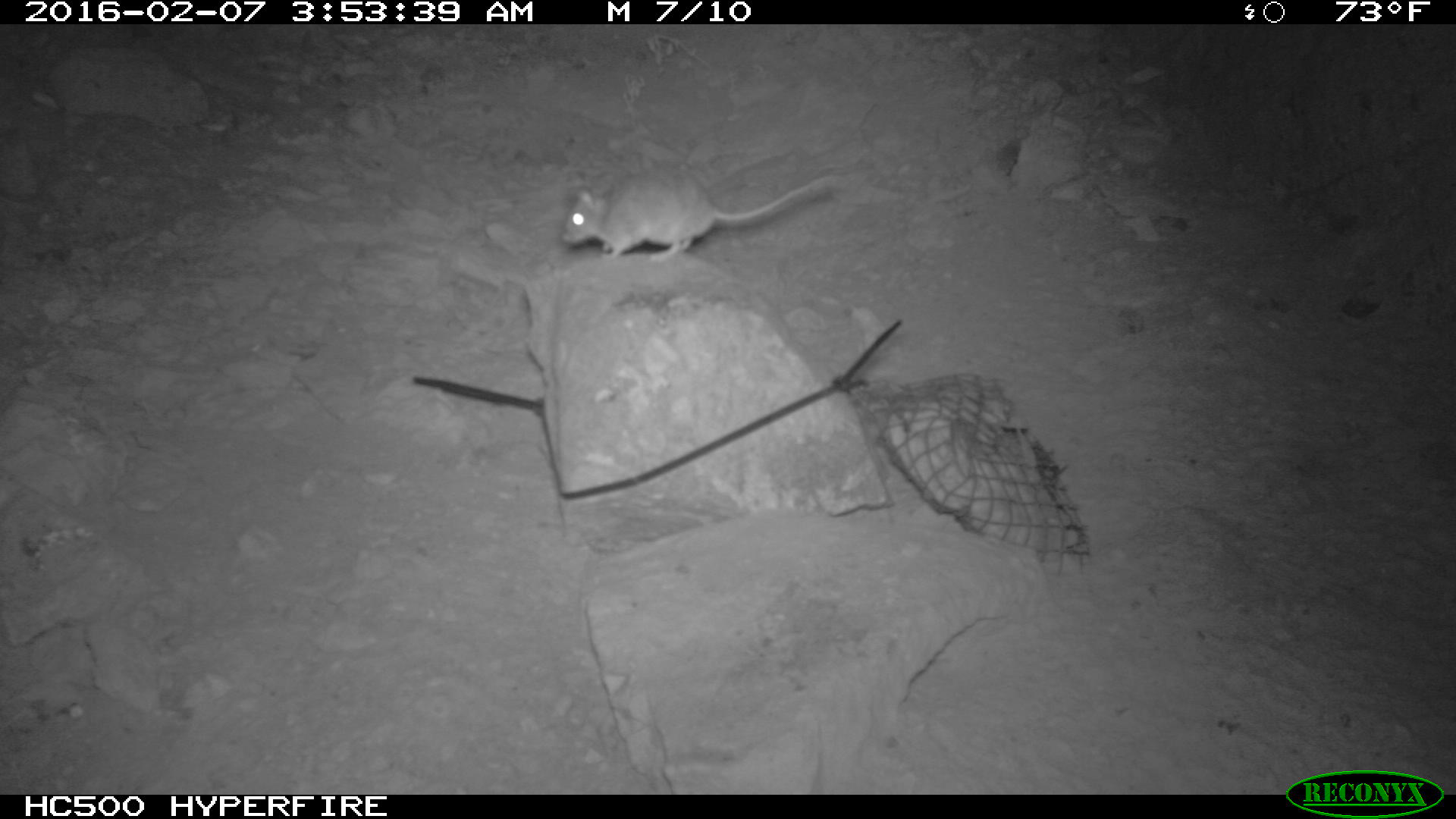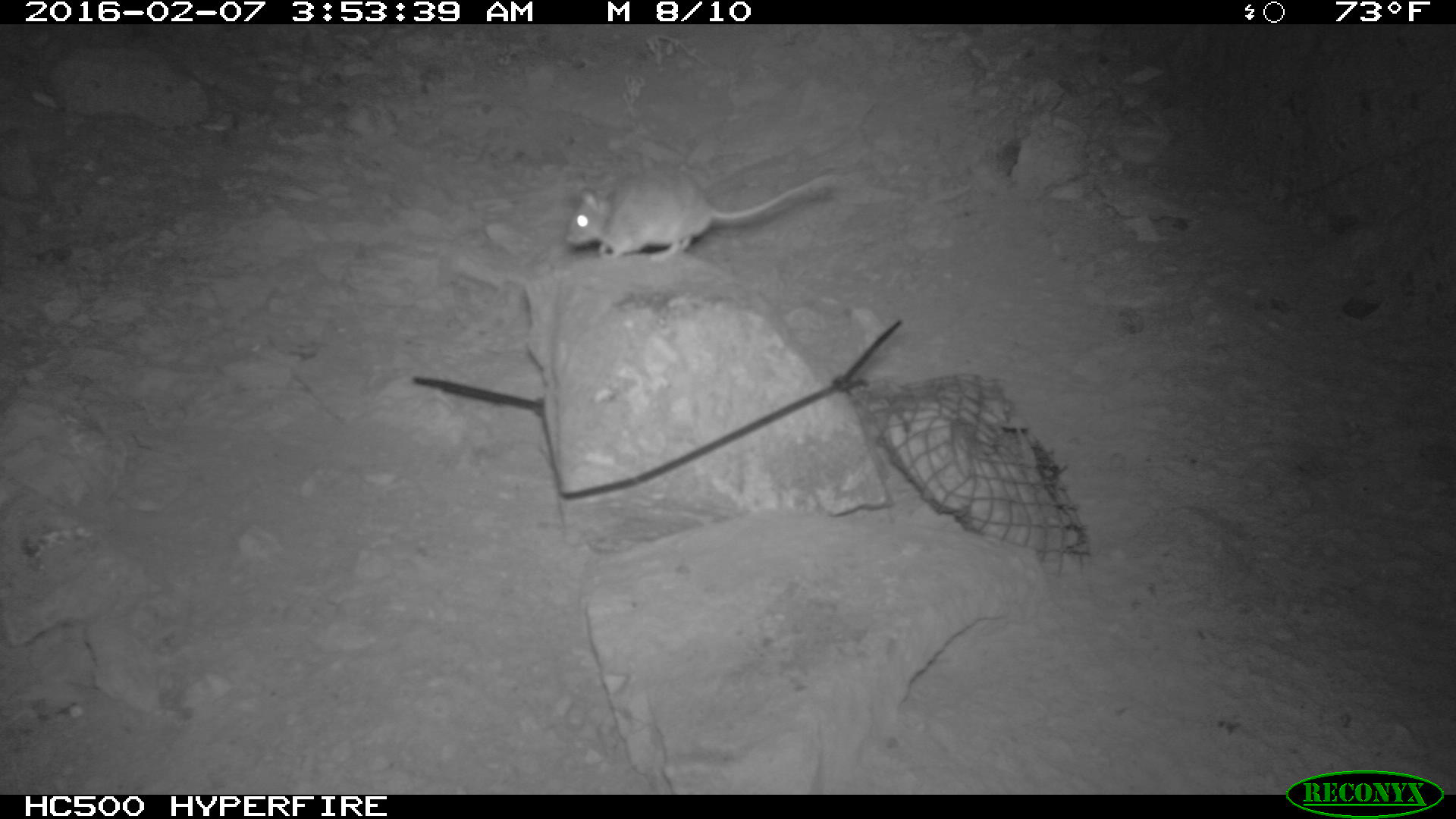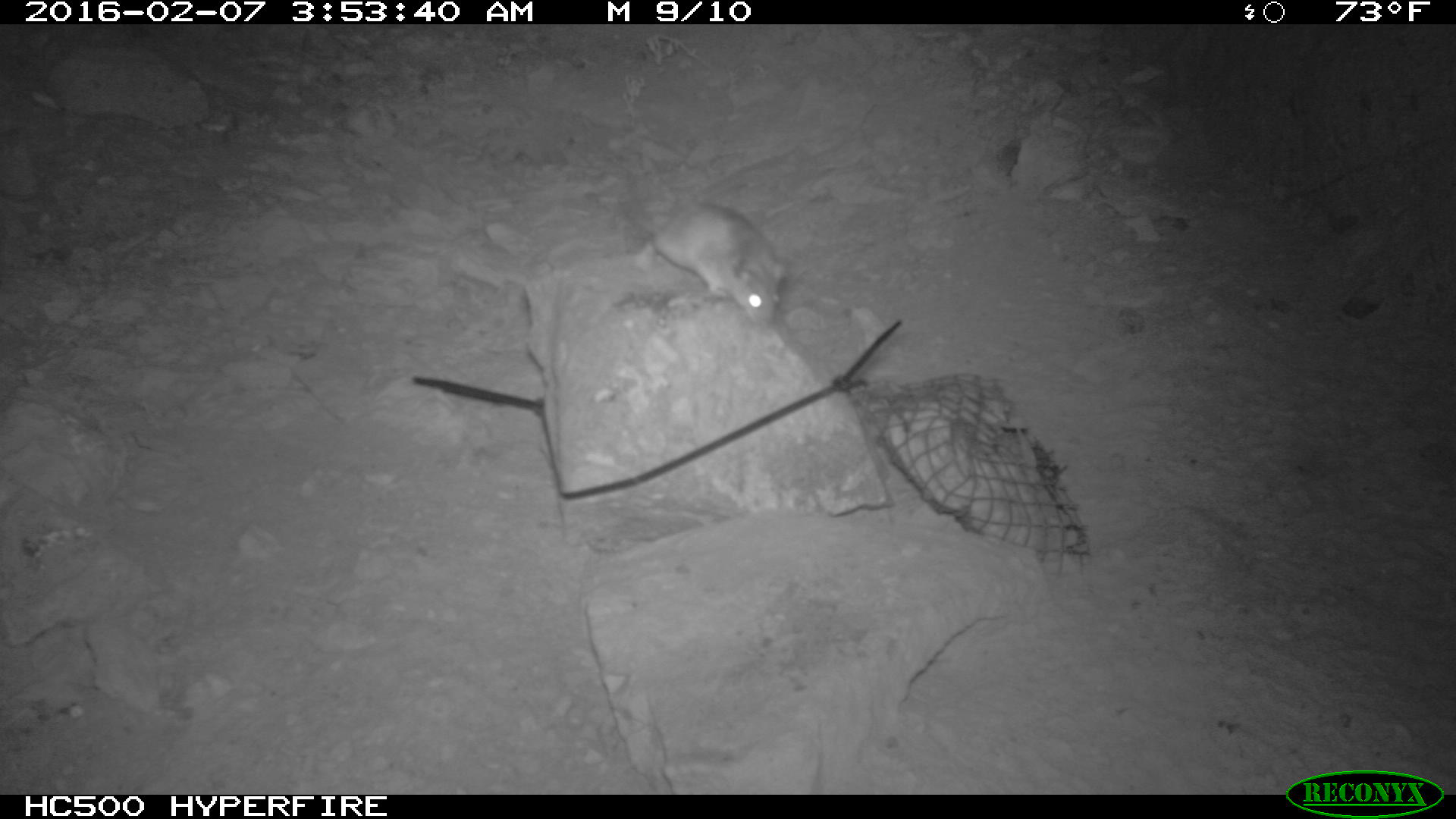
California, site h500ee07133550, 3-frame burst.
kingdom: Animalia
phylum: Chordata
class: Mammalia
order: Rodentia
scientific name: Rodentia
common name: rodent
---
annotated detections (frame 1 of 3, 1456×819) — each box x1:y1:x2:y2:
rodent: 558:165:837:262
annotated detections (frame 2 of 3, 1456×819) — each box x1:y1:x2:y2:
rodent: 566:171:836:259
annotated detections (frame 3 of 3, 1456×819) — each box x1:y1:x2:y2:
rodent: 623:165:788:325